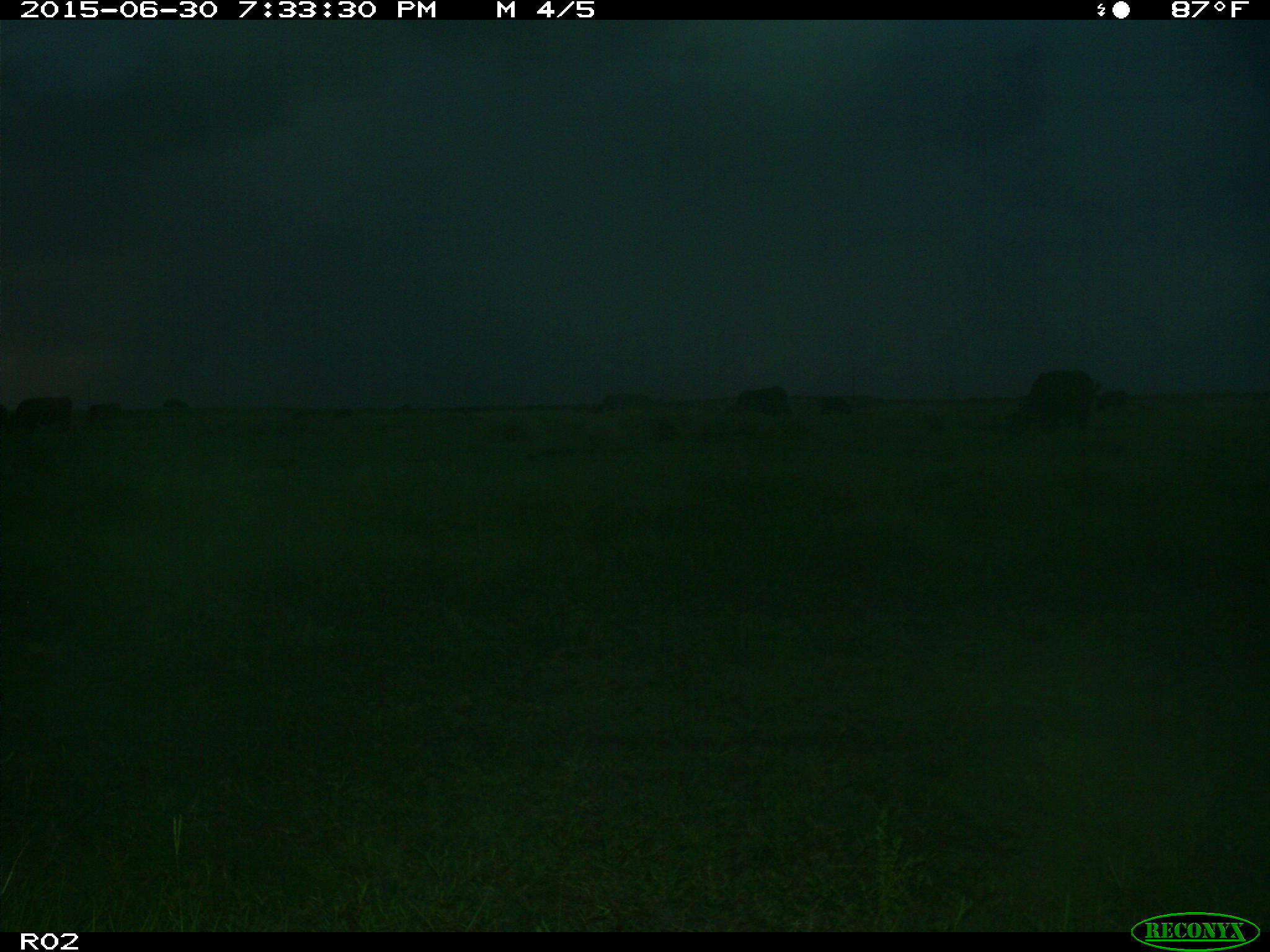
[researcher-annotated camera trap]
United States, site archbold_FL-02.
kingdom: Animalia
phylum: Chordata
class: Mammalia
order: Artiodactyla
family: Bovidae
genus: Bos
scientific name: Bos taurus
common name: domestic cow